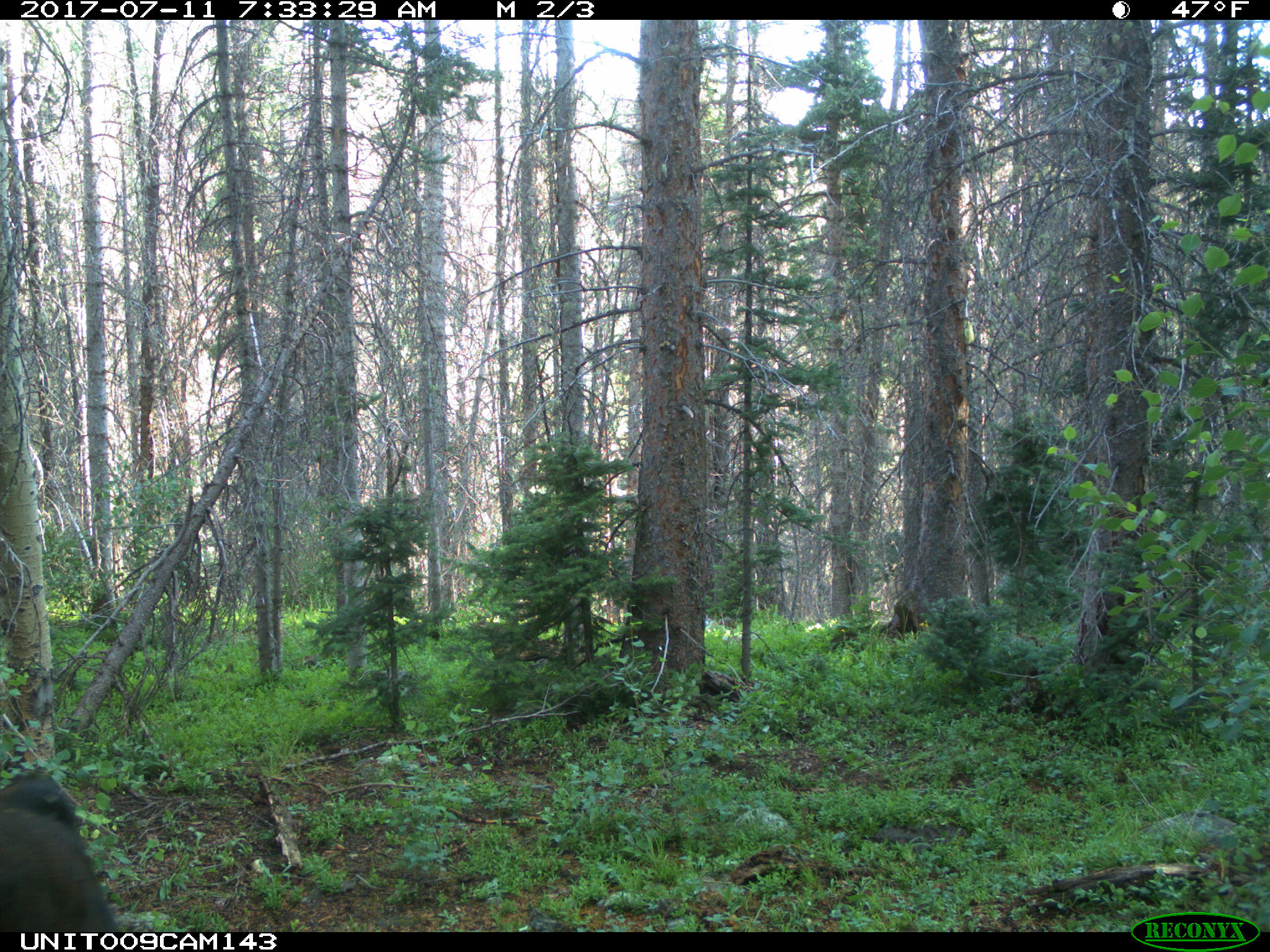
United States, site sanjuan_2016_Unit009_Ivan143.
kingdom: Animalia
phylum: Chordata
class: Mammalia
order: Artiodactyla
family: Bovidae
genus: Bos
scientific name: Bos taurus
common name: domestic cow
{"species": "Bos taurus (domestic cow)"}